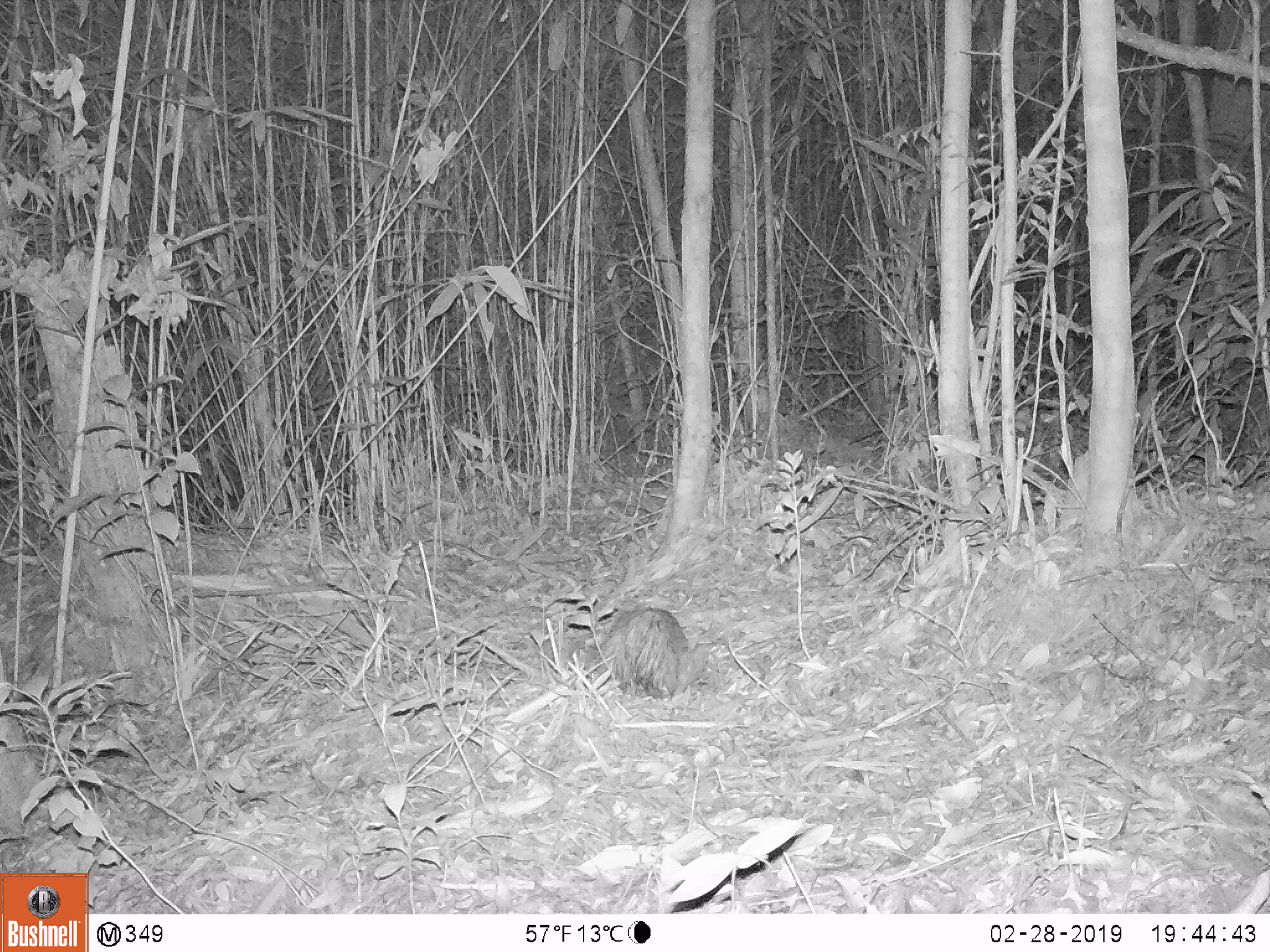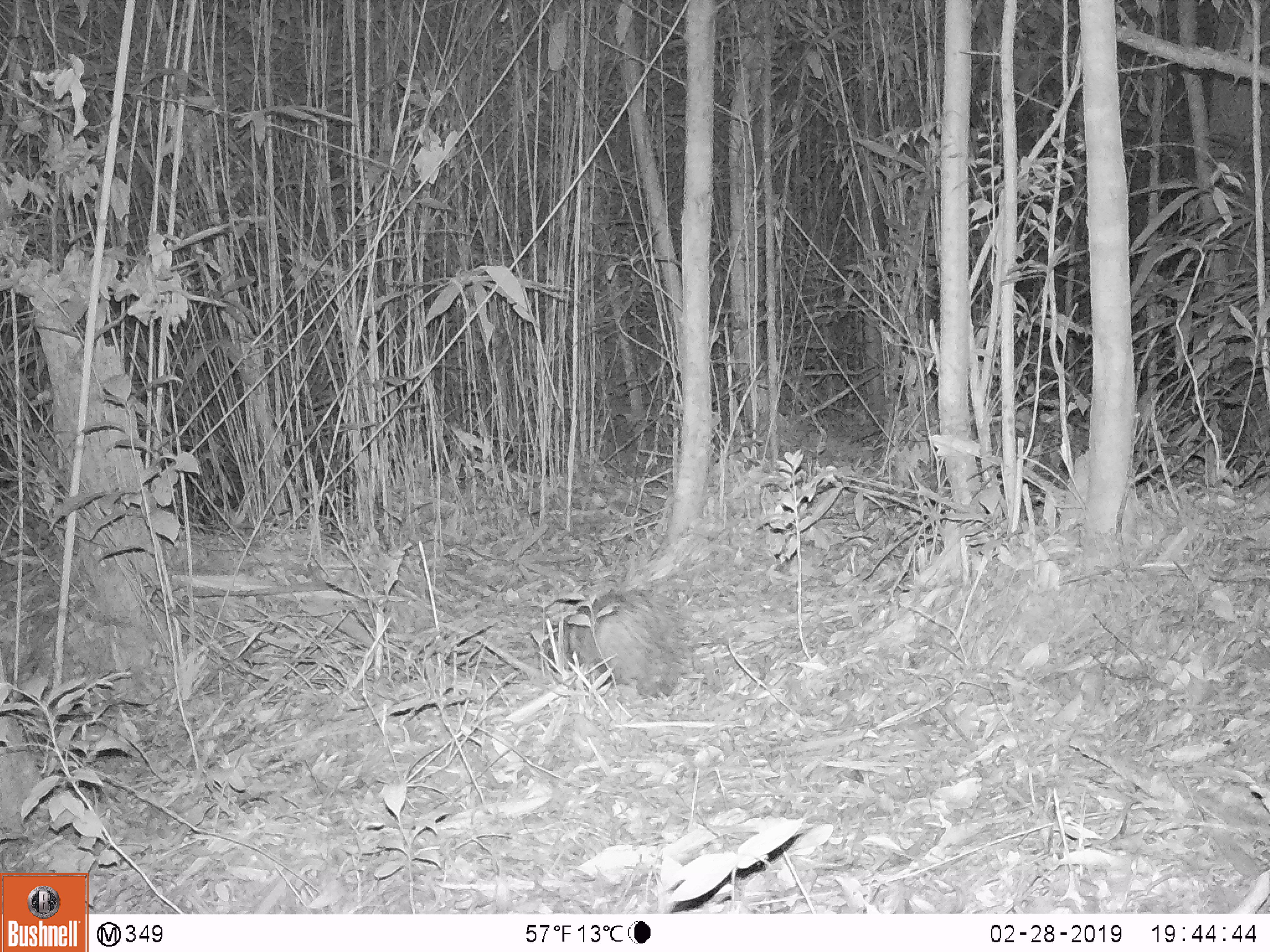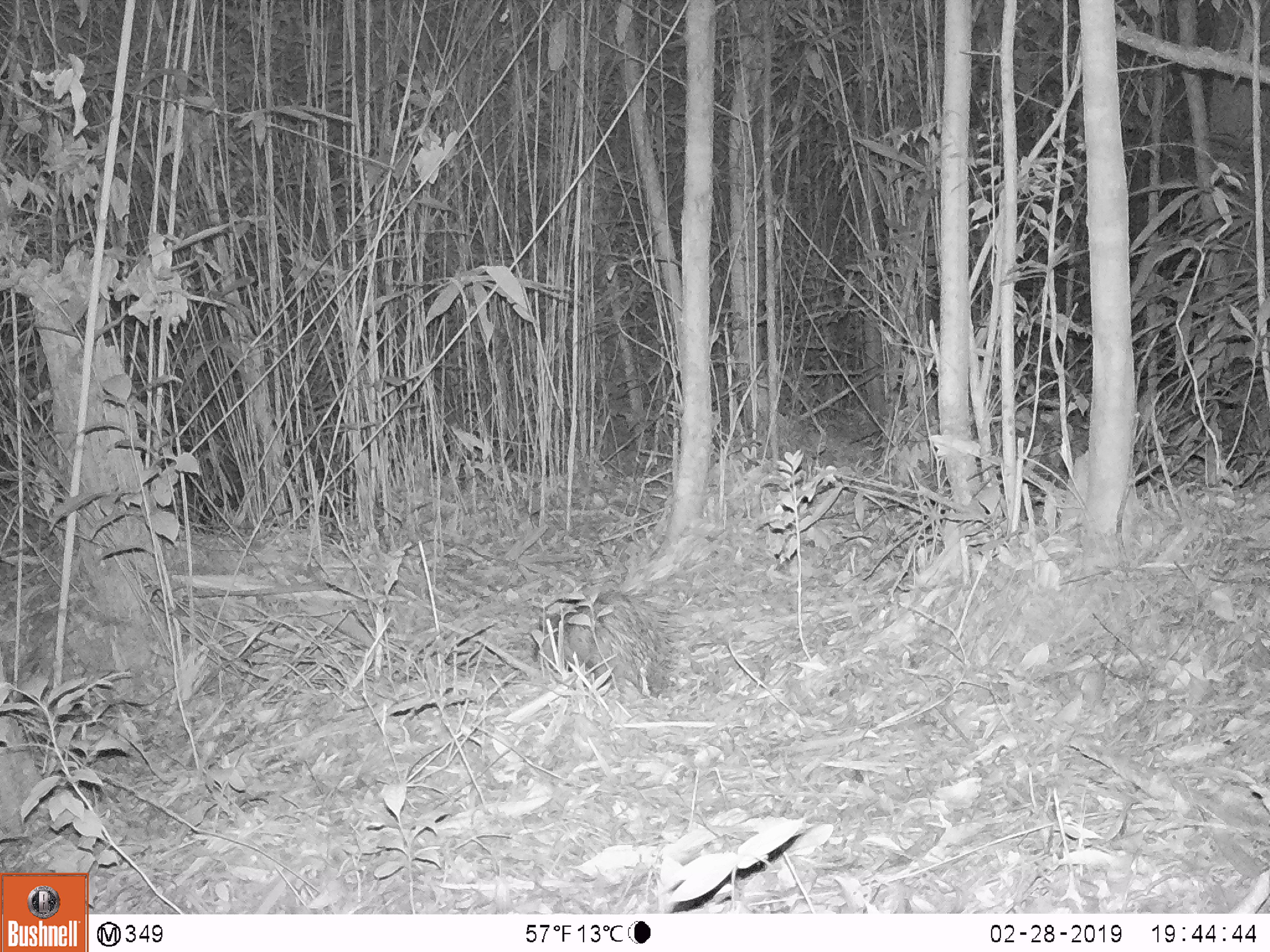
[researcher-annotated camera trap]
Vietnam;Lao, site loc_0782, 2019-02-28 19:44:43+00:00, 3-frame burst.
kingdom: Animalia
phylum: Chordata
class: Mammalia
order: Rodentia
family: Hystricidae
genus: Atherurus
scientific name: Atherurus macrourus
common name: asiatic brush-tailed porcupine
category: asiatic brush tailed porcupine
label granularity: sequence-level